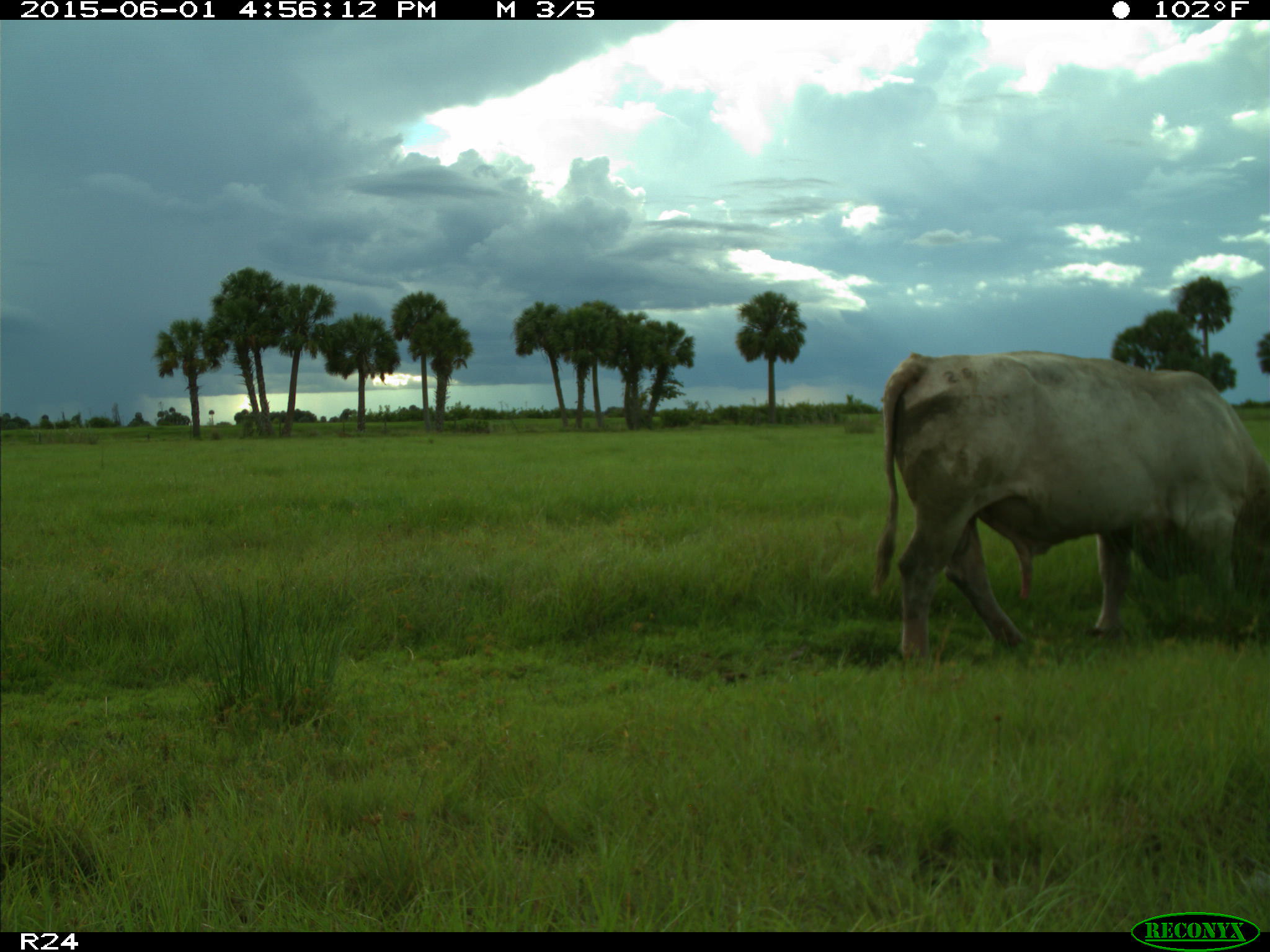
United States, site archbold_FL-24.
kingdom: Animalia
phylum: Chordata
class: Mammalia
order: Artiodactyla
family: Bovidae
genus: Bos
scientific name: Bos taurus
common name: domestic cow